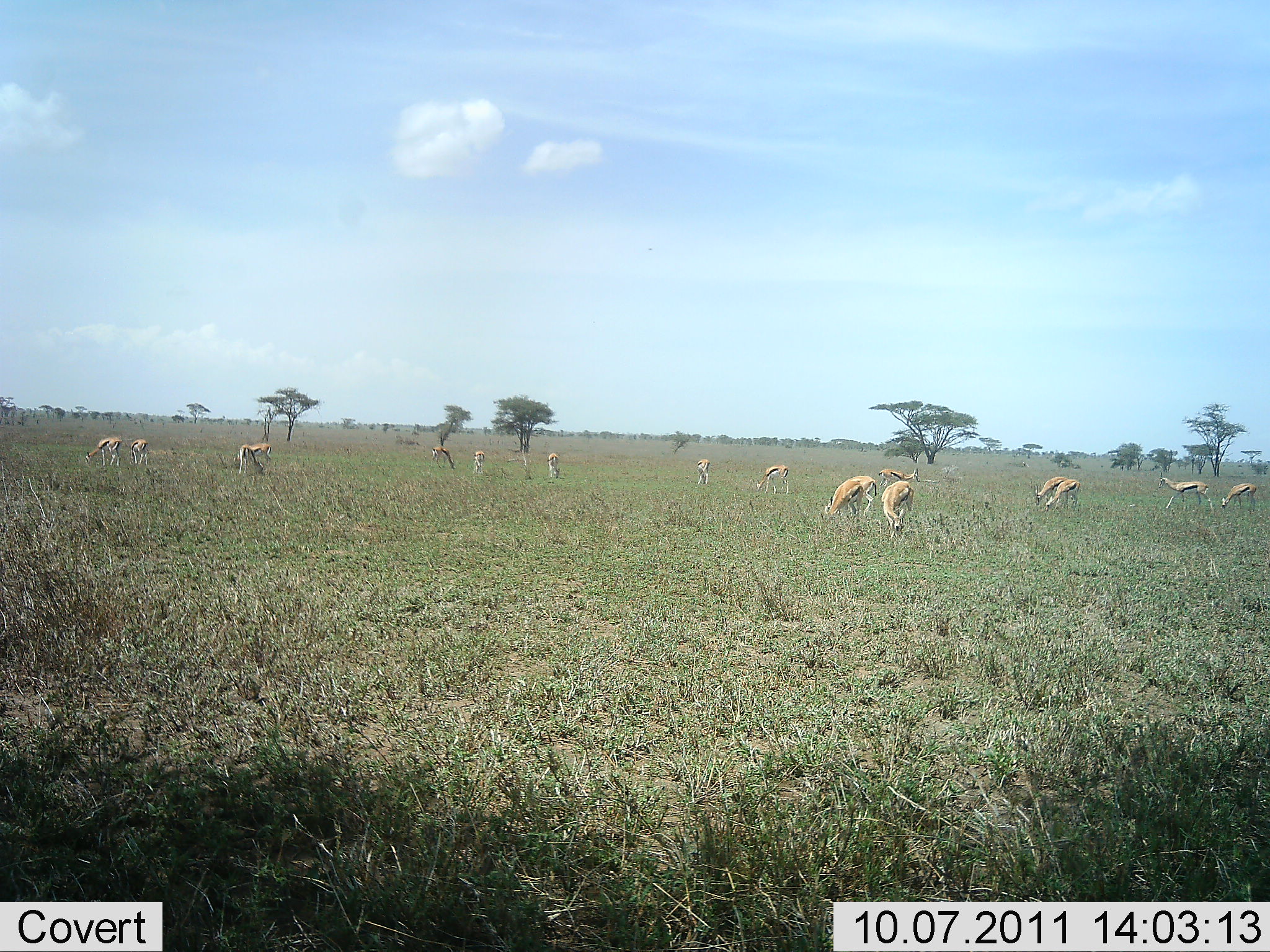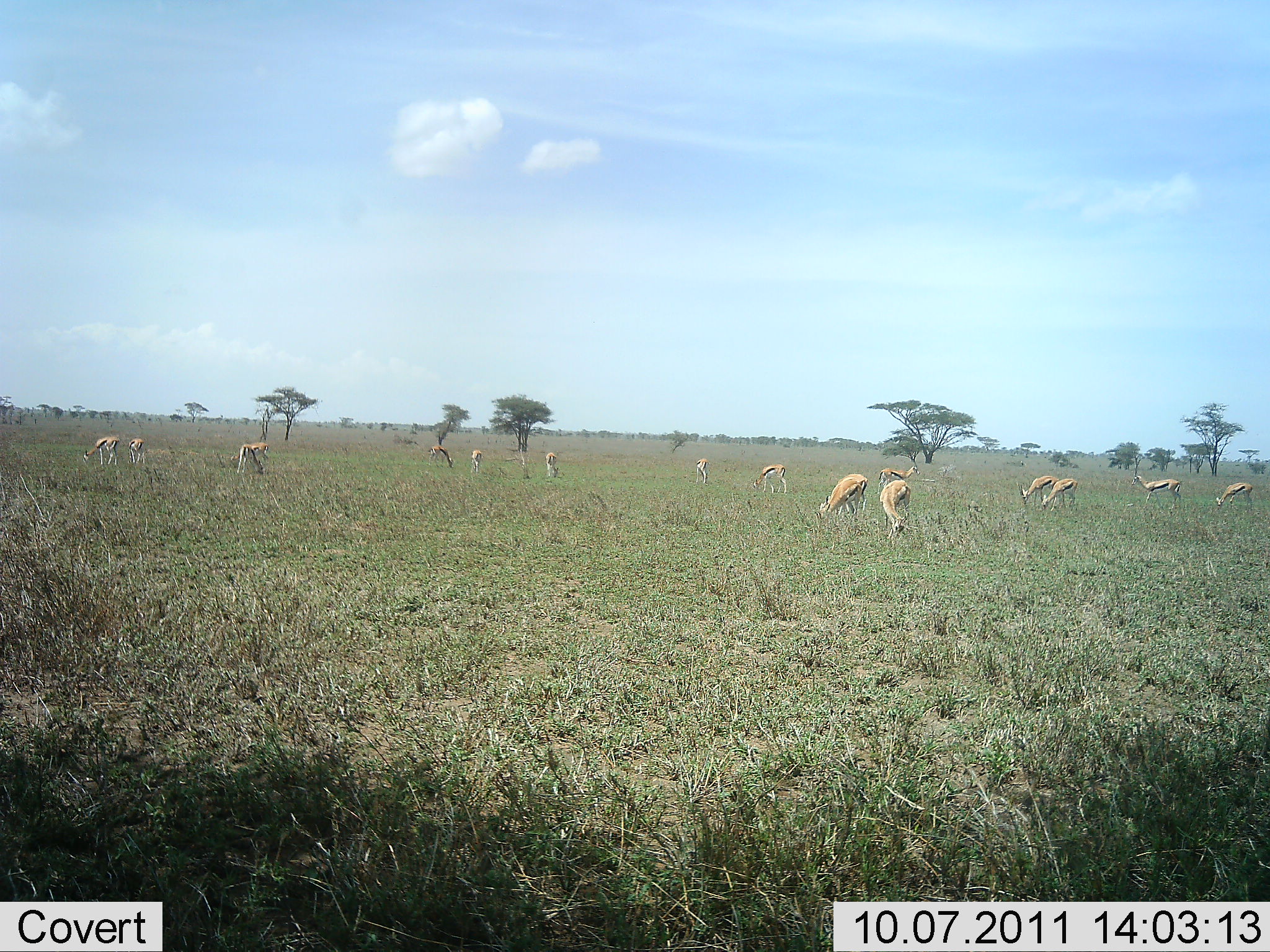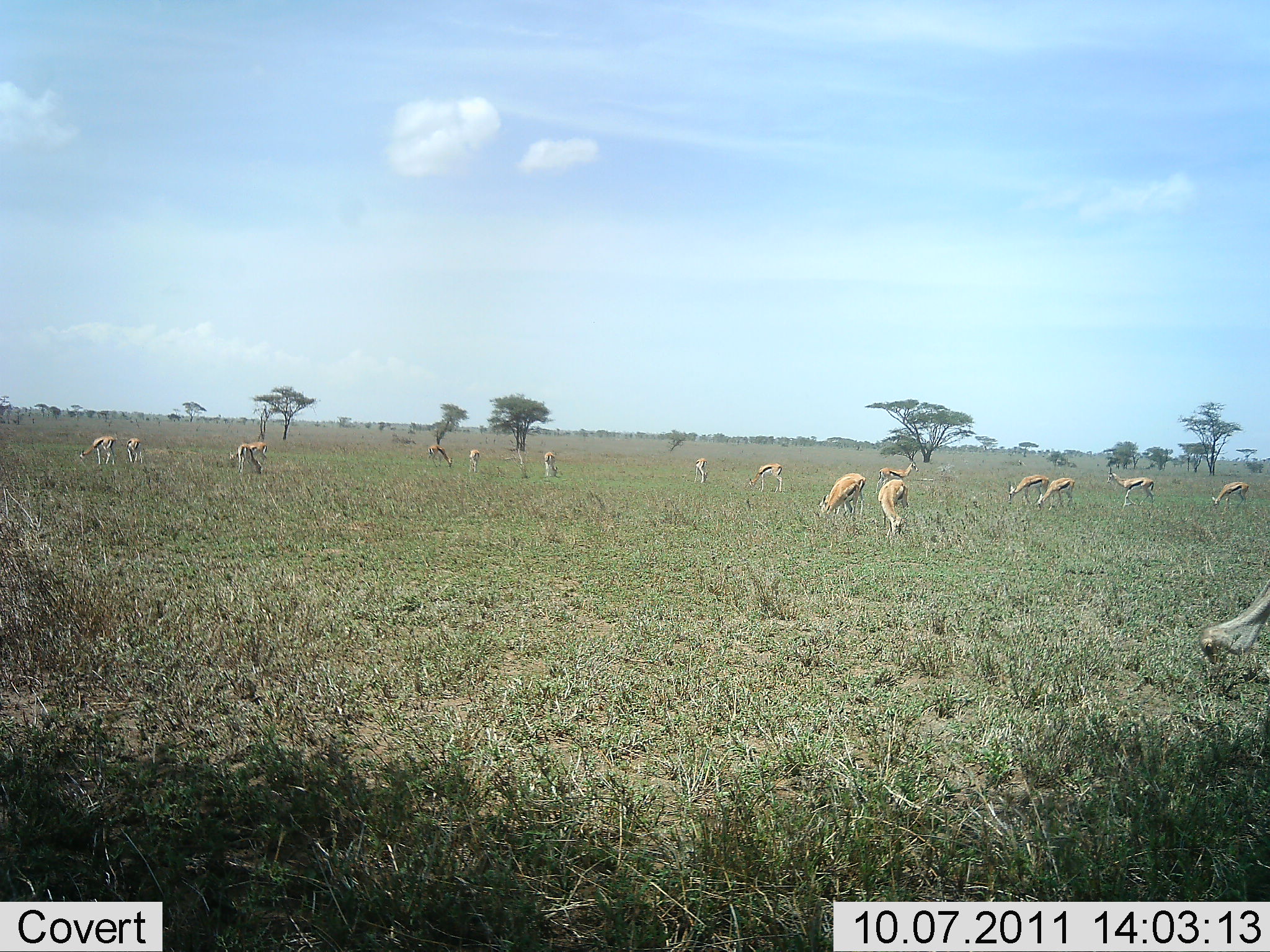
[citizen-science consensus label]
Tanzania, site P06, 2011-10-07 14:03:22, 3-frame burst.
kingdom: Animalia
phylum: Chordata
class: Mammalia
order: Artiodactyla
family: Bovidae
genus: Eudorcas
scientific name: Eudorcas thomsonii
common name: thomson's gazelle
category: gazellethomsons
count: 11-50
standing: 45%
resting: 0%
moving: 9%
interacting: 0%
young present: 9%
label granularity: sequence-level